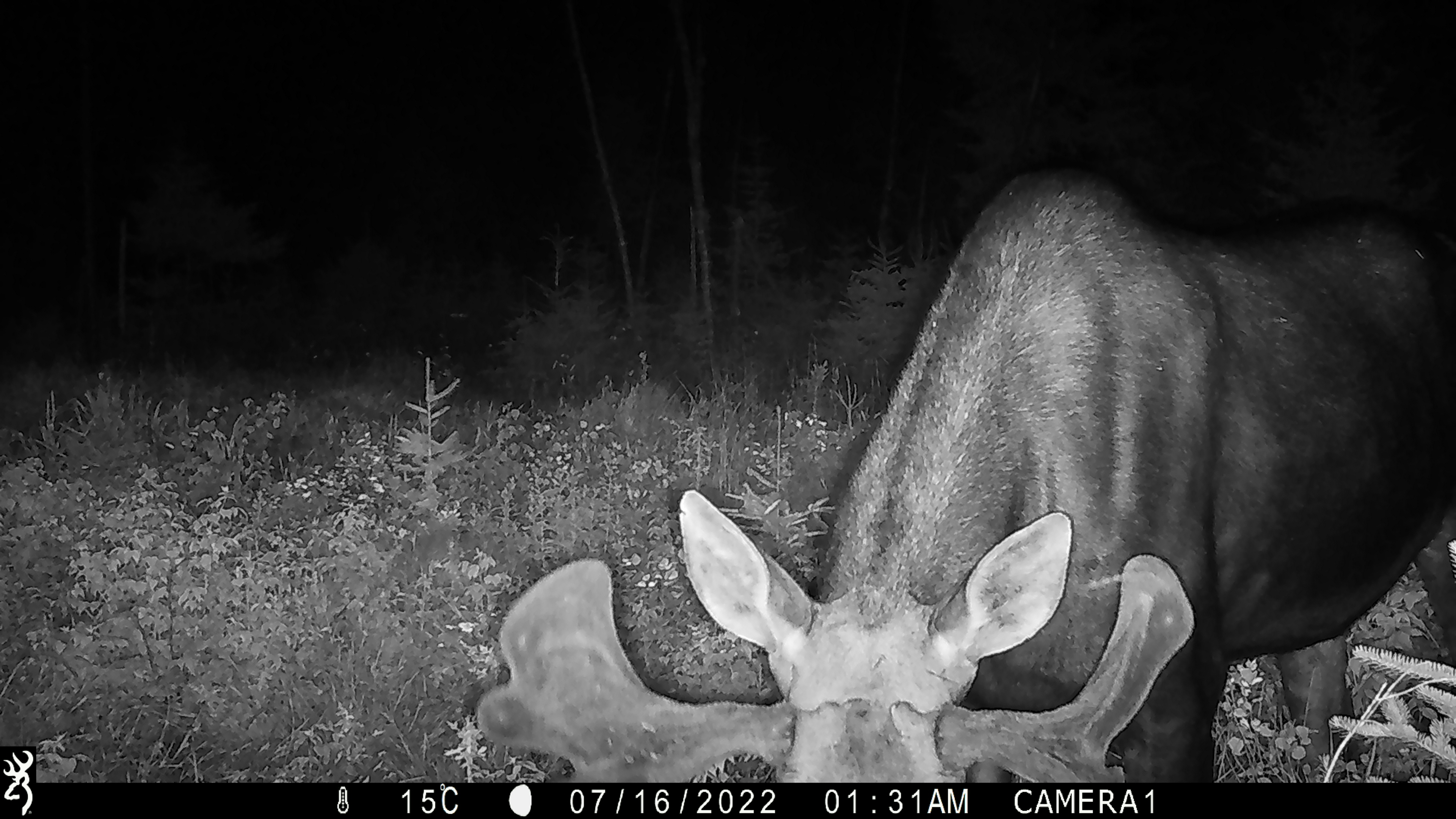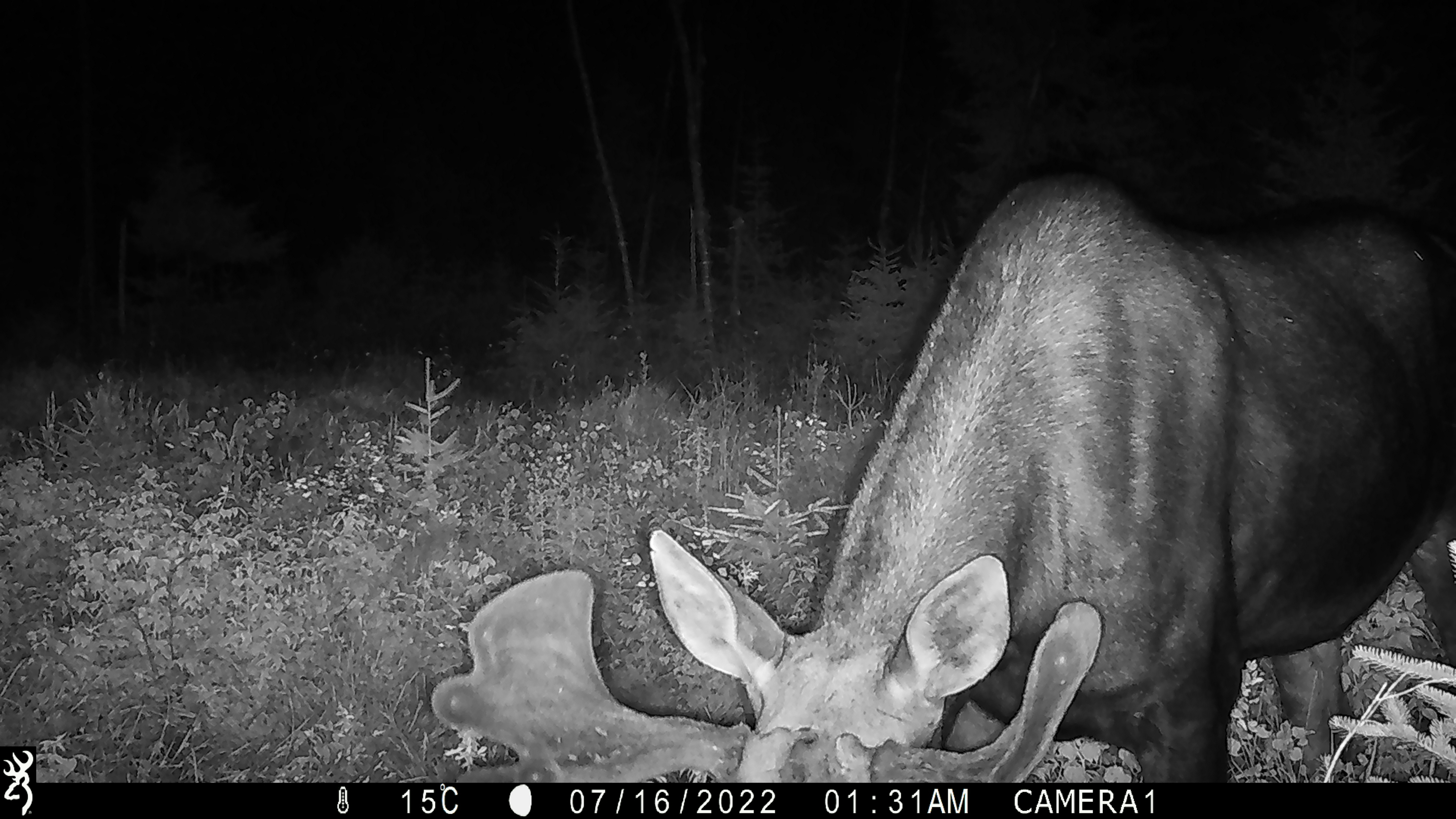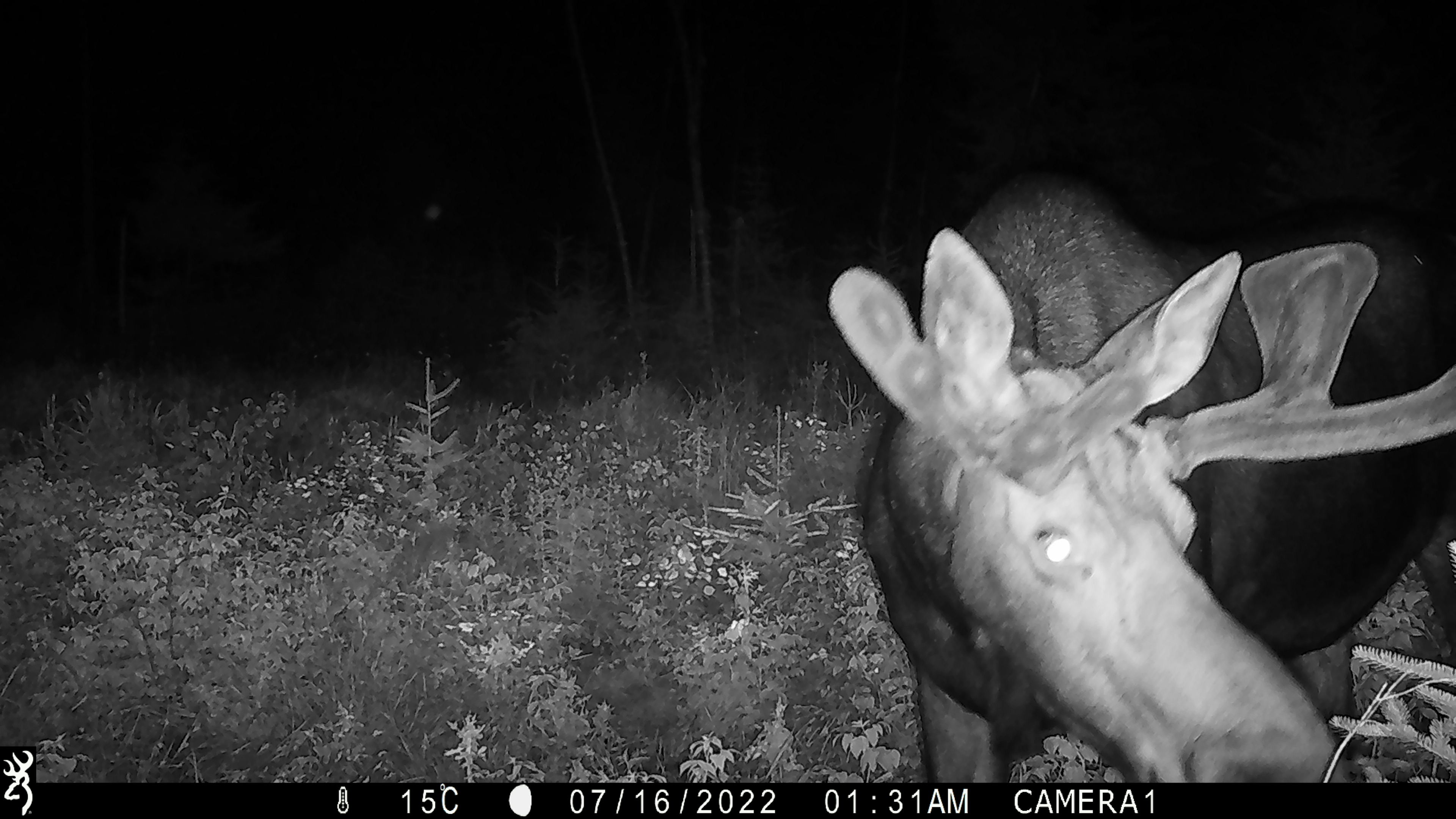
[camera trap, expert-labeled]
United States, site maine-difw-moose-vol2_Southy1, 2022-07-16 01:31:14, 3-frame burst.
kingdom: Animalia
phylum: Chordata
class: Mammalia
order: Artiodactyla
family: Cervidae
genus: Alces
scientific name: Alces alces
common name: moose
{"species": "moose (Alces alces)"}